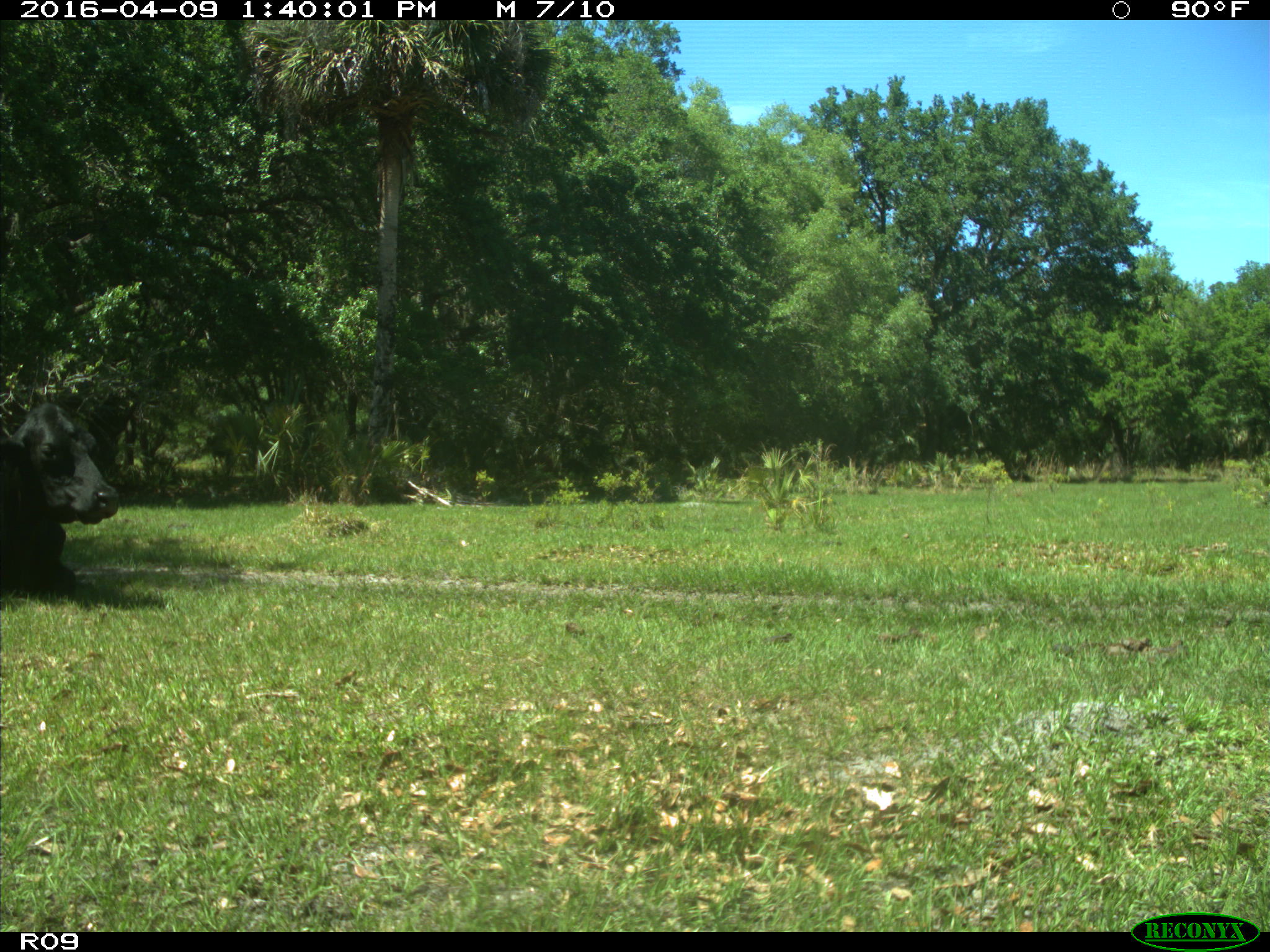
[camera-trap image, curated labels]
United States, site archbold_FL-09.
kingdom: Animalia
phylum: Chordata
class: Mammalia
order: Artiodactyla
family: Bovidae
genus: Bos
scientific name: Bos taurus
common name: domestic cow